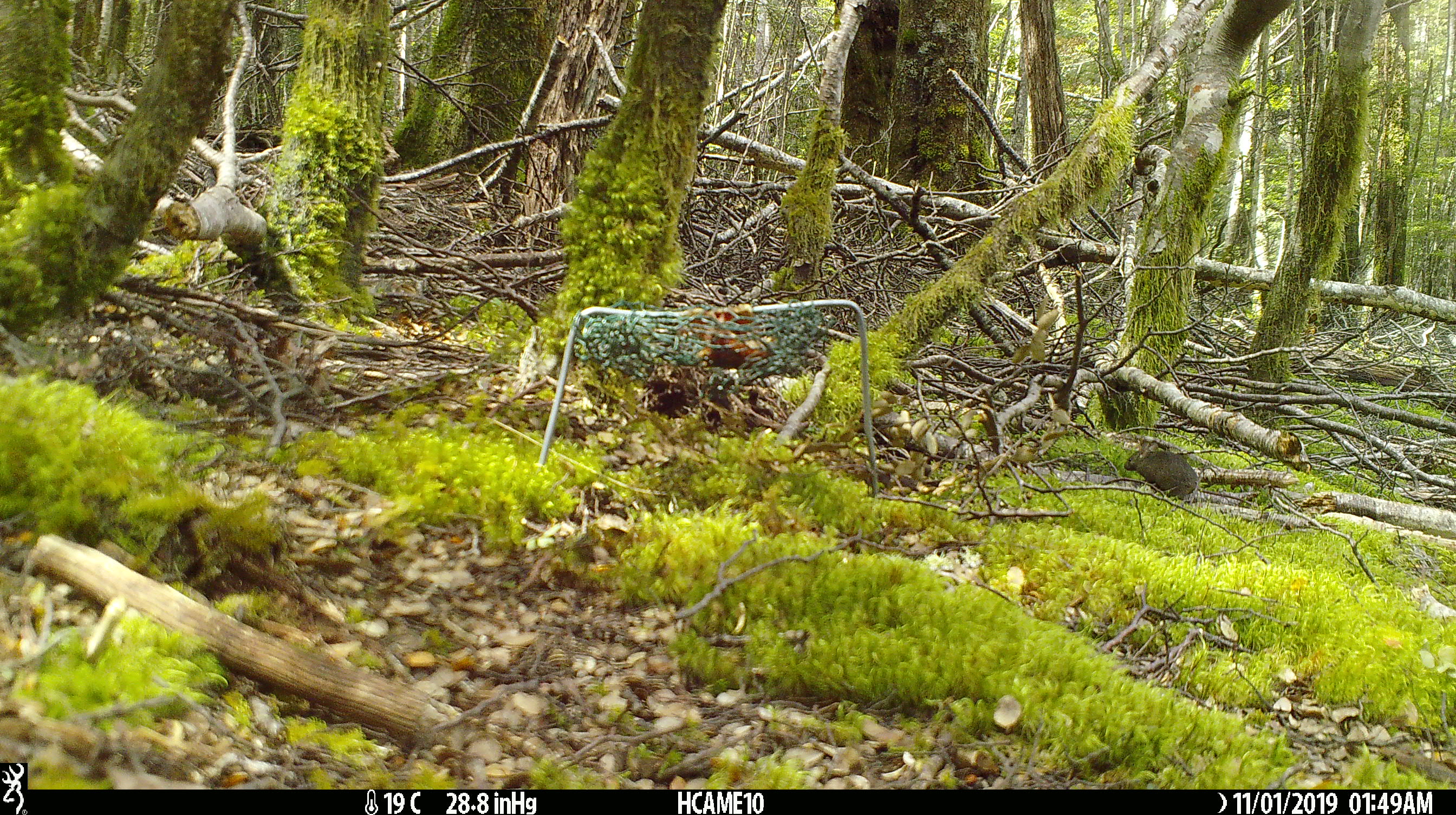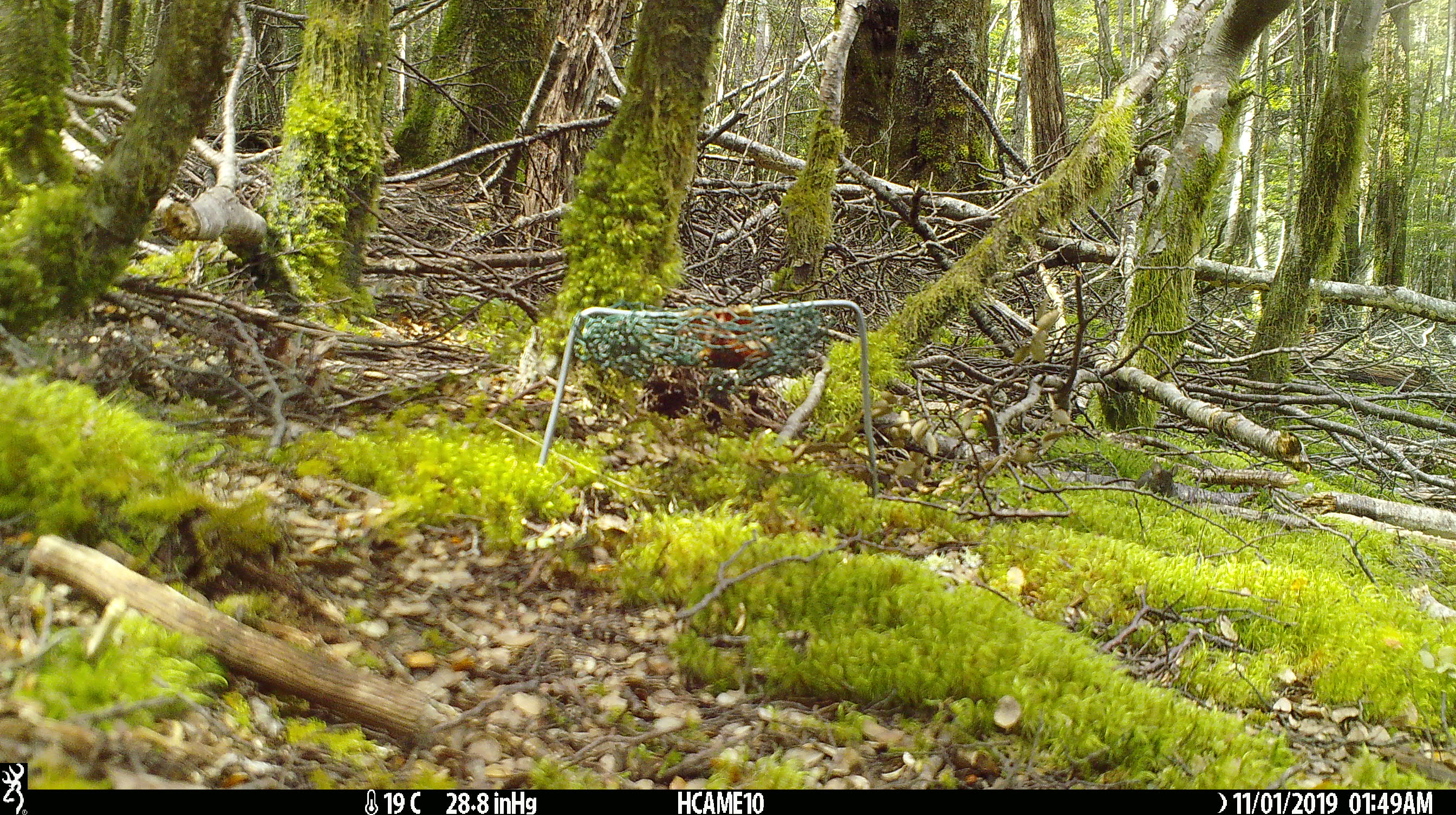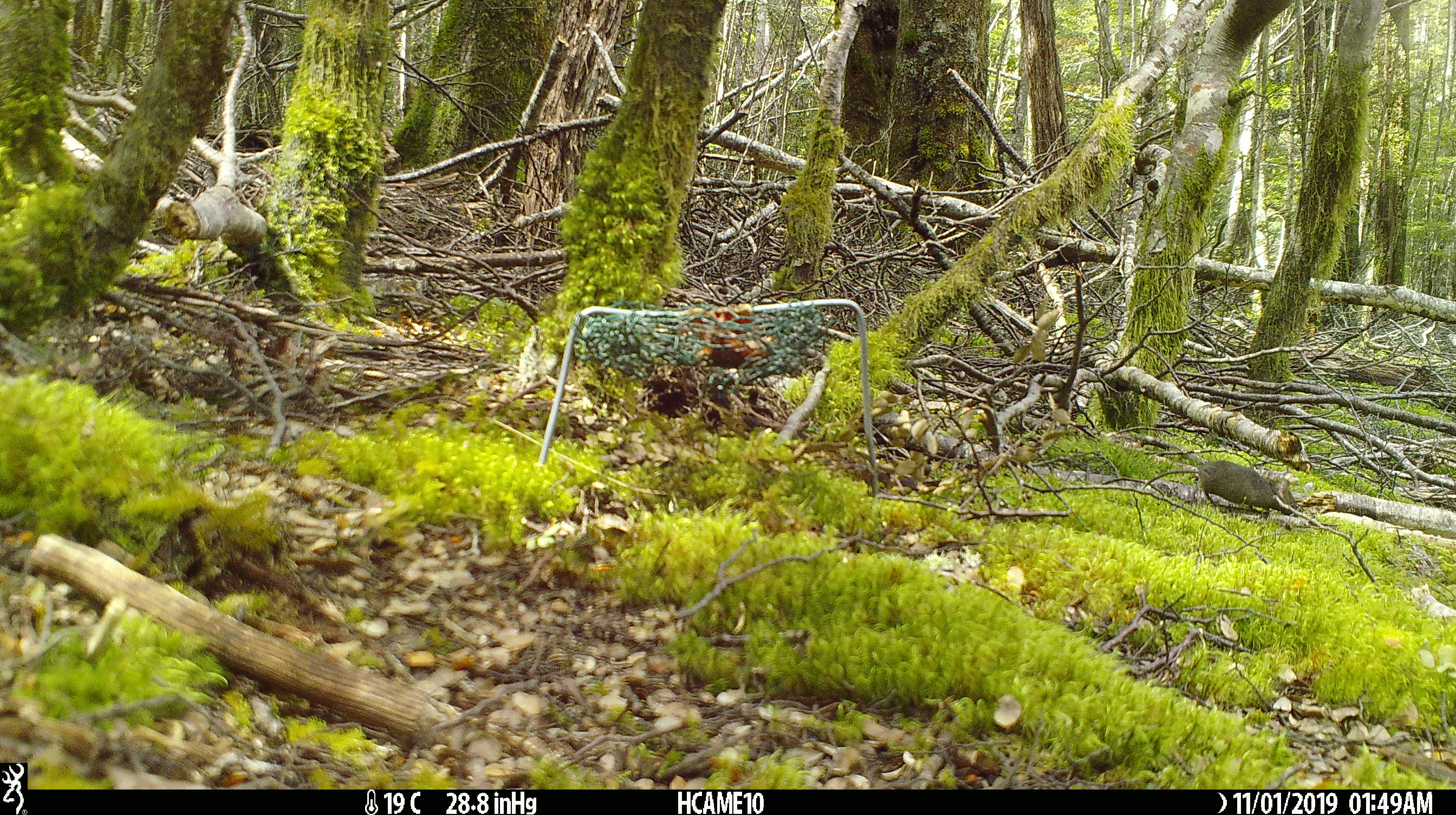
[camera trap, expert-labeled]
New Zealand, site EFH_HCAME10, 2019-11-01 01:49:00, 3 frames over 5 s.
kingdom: Animalia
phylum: Chordata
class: Mammalia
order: Rodentia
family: Muridae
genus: Mus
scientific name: Mus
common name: mouse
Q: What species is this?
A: Mouse (Mus).